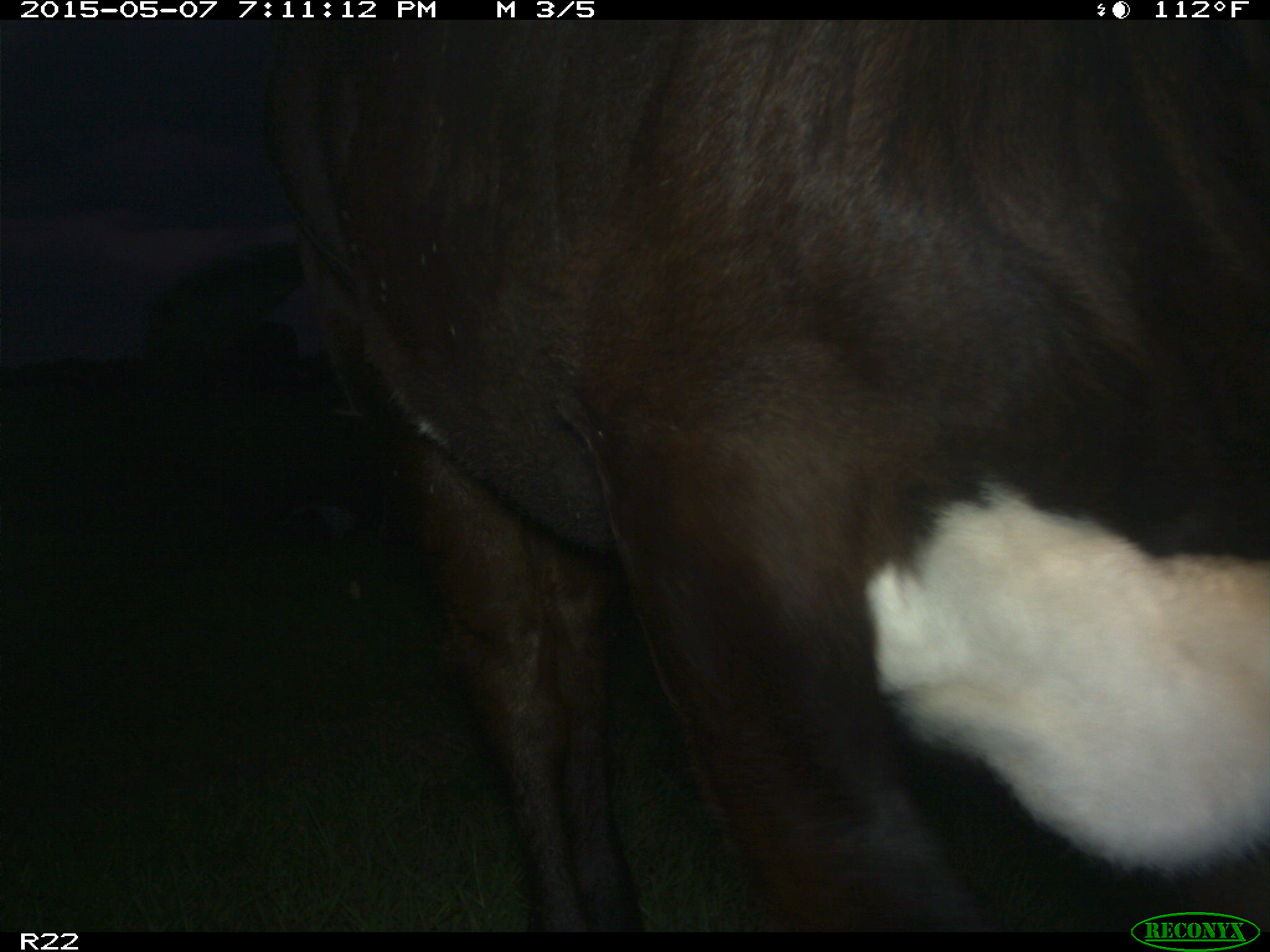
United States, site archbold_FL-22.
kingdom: Animalia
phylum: Chordata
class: Mammalia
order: Artiodactyla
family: Bovidae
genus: Bos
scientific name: Bos taurus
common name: domestic cow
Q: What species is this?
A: Bos taurus (domestic cow).